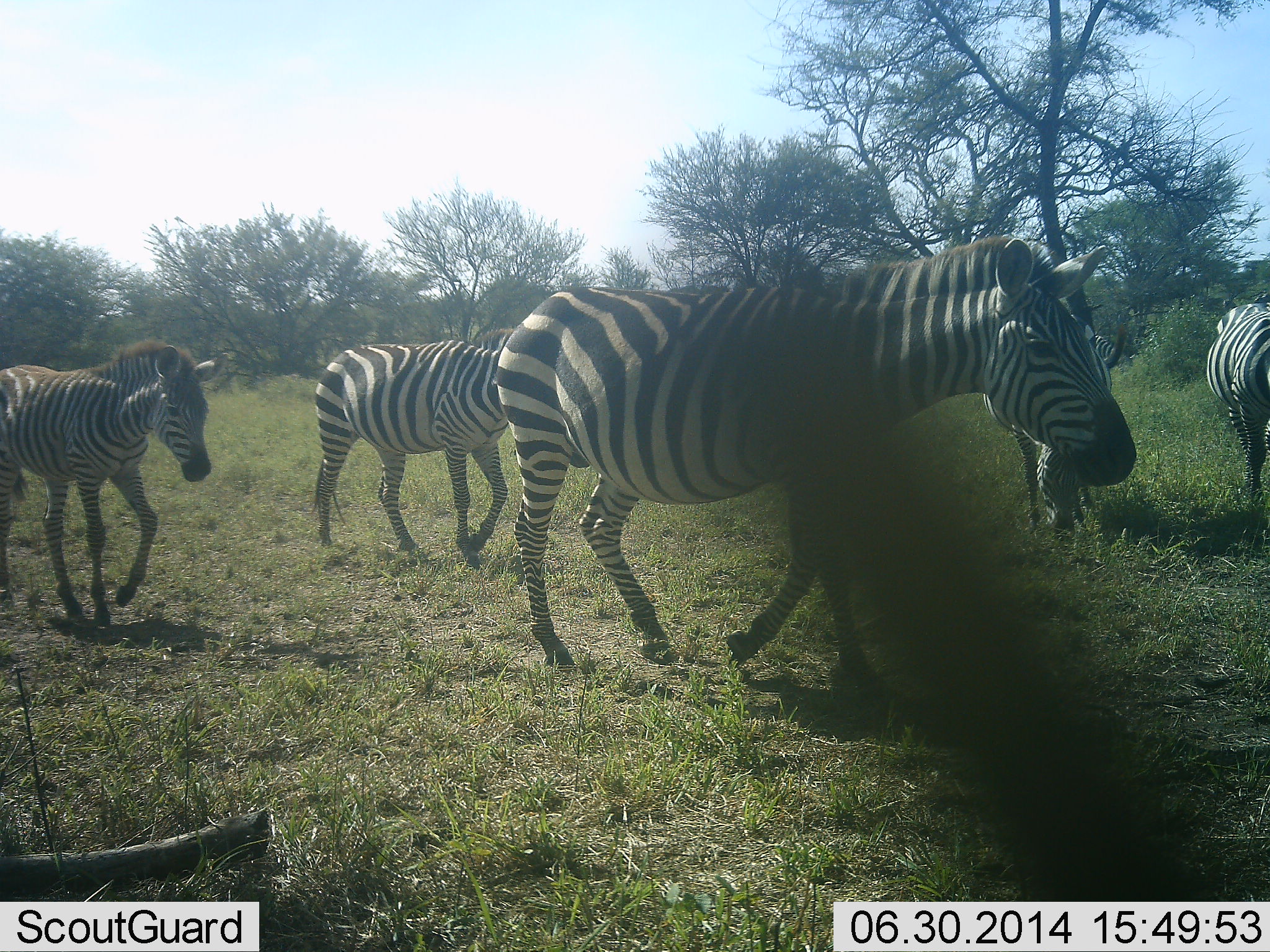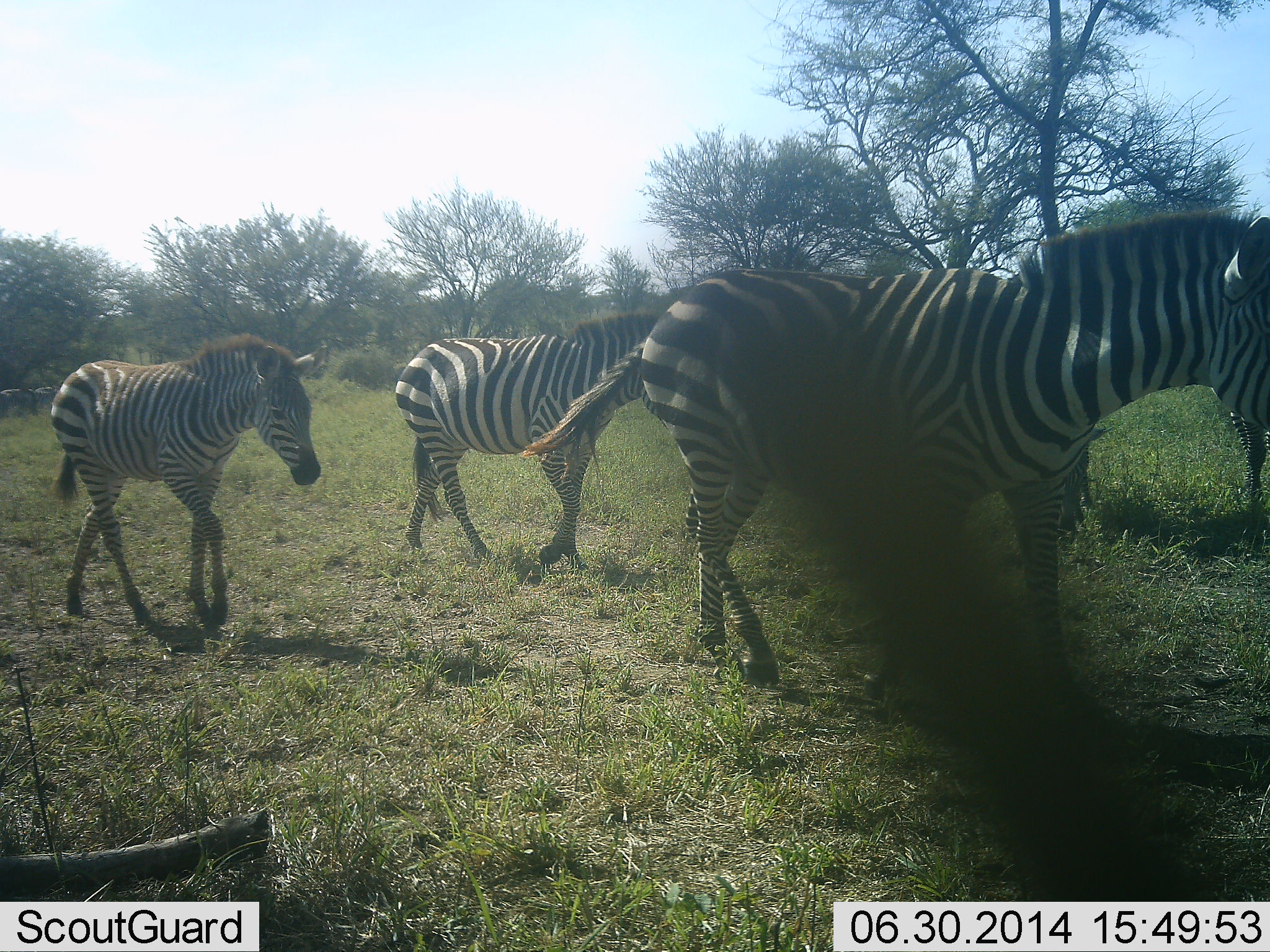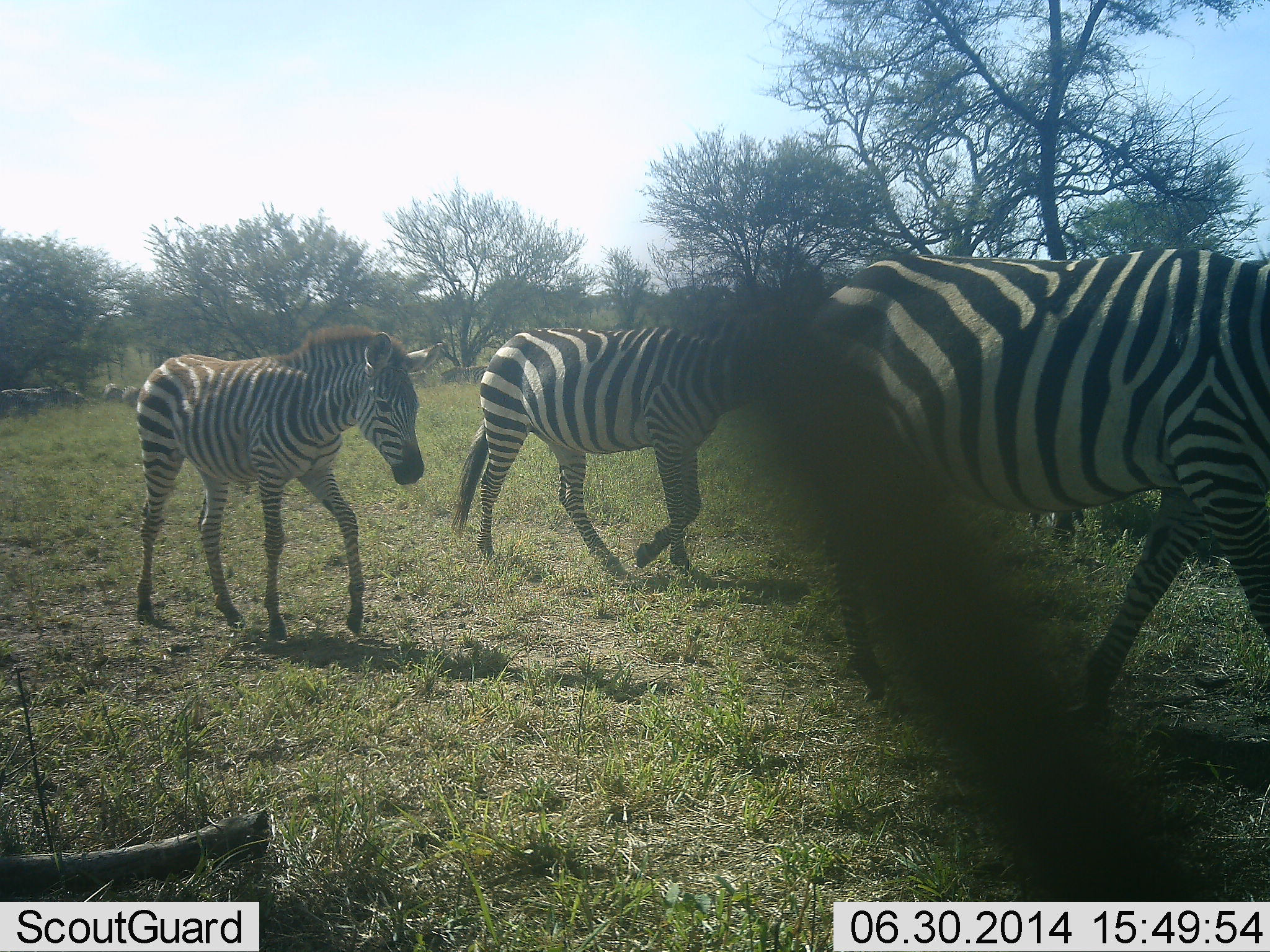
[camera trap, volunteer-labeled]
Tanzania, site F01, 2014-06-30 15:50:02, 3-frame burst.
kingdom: Animalia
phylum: Chordata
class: Mammalia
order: Perissodactyla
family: Equidae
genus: Equus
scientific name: Equus quagga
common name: plains zebra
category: zebra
Zebra (plains zebra) (Equus quagga), count 5. Behavior (volunteer vote fractions): standing 30%, resting 0%, moving 100%, interacting 0%. Young present (vote fraction): 50%. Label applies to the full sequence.